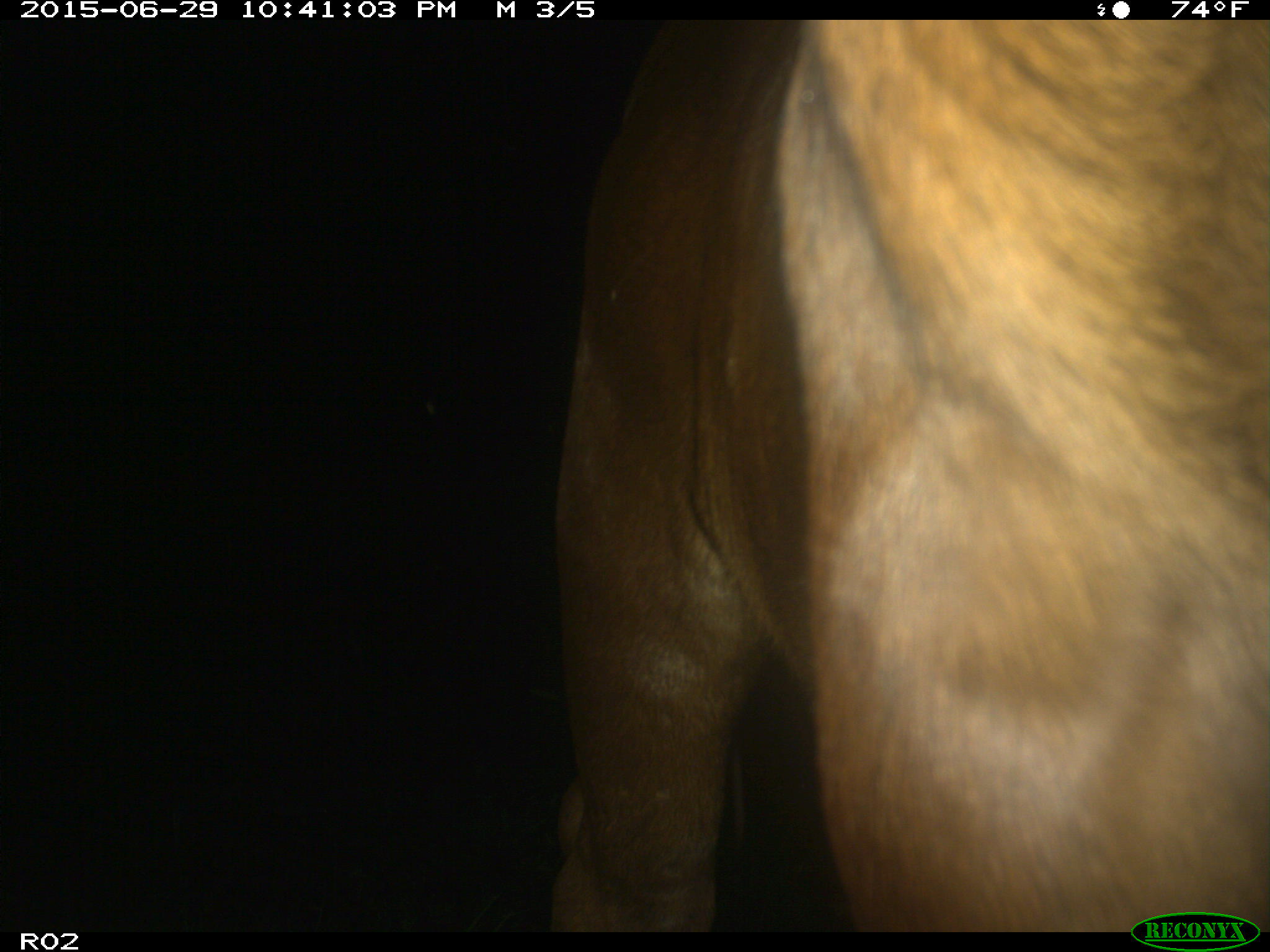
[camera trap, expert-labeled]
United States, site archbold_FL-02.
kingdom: Animalia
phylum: Chordata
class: Mammalia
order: Artiodactyla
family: Bovidae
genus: Bos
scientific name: Bos taurus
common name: domestic cow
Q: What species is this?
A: Bos taurus (domestic cow).